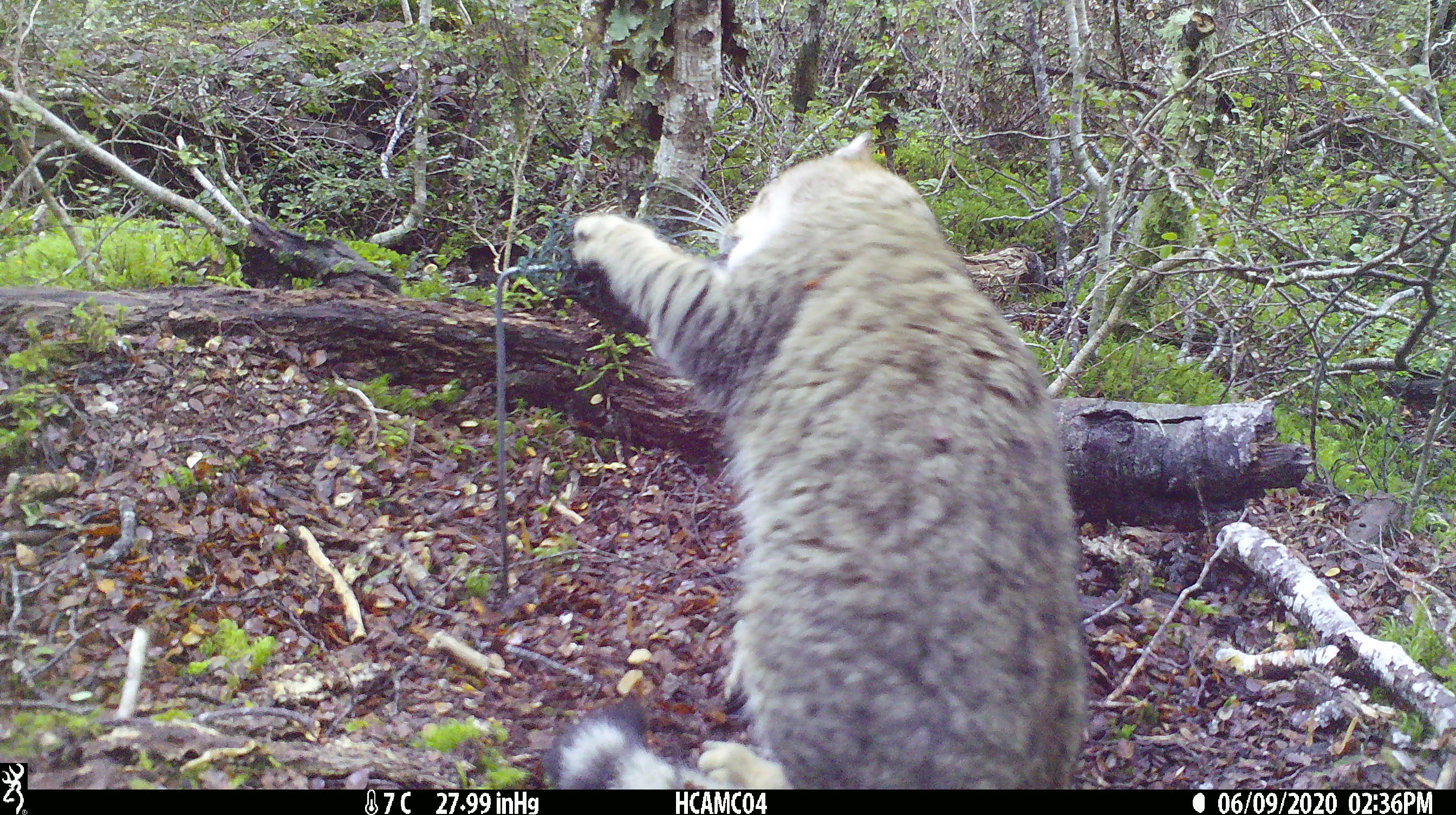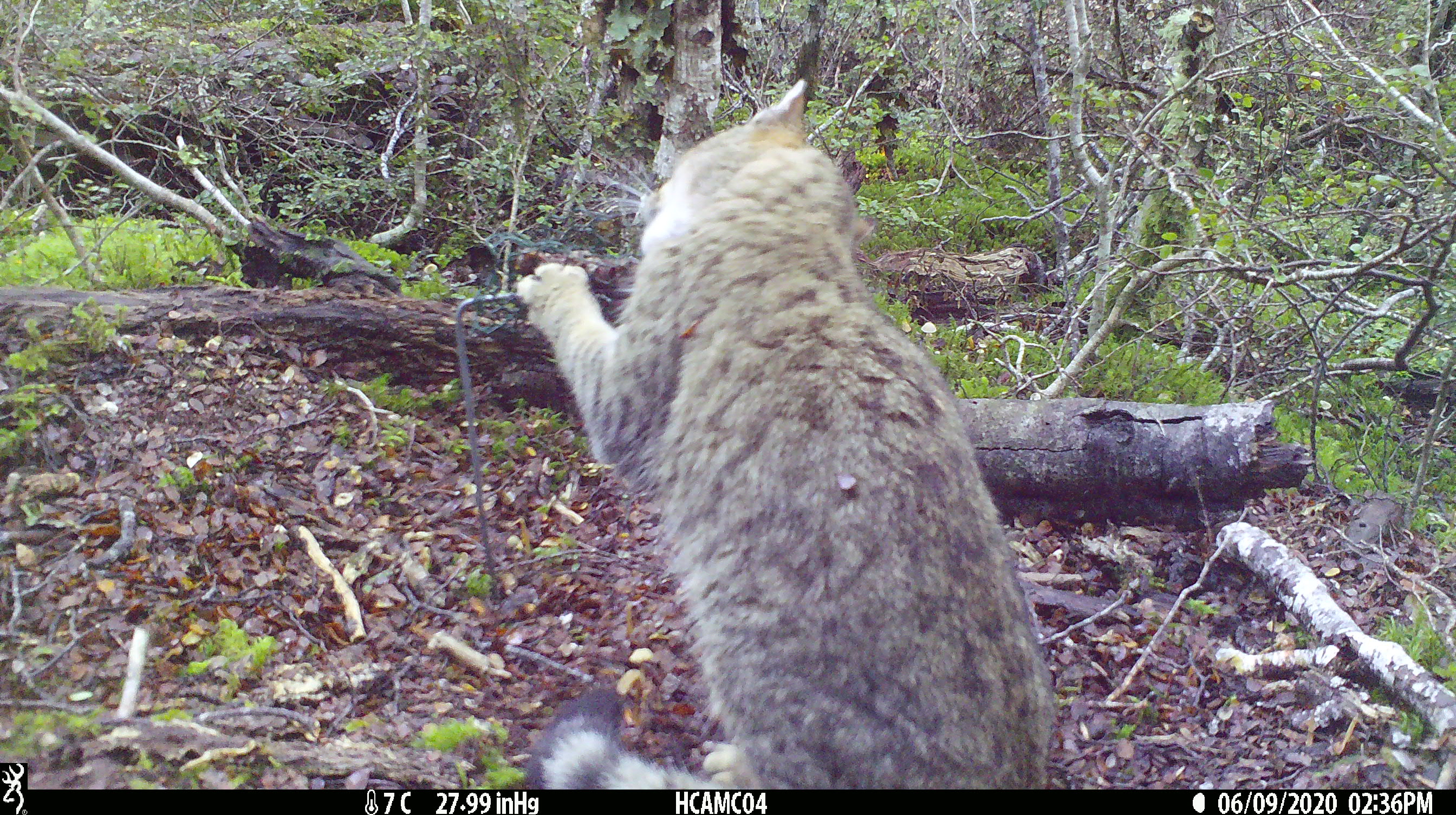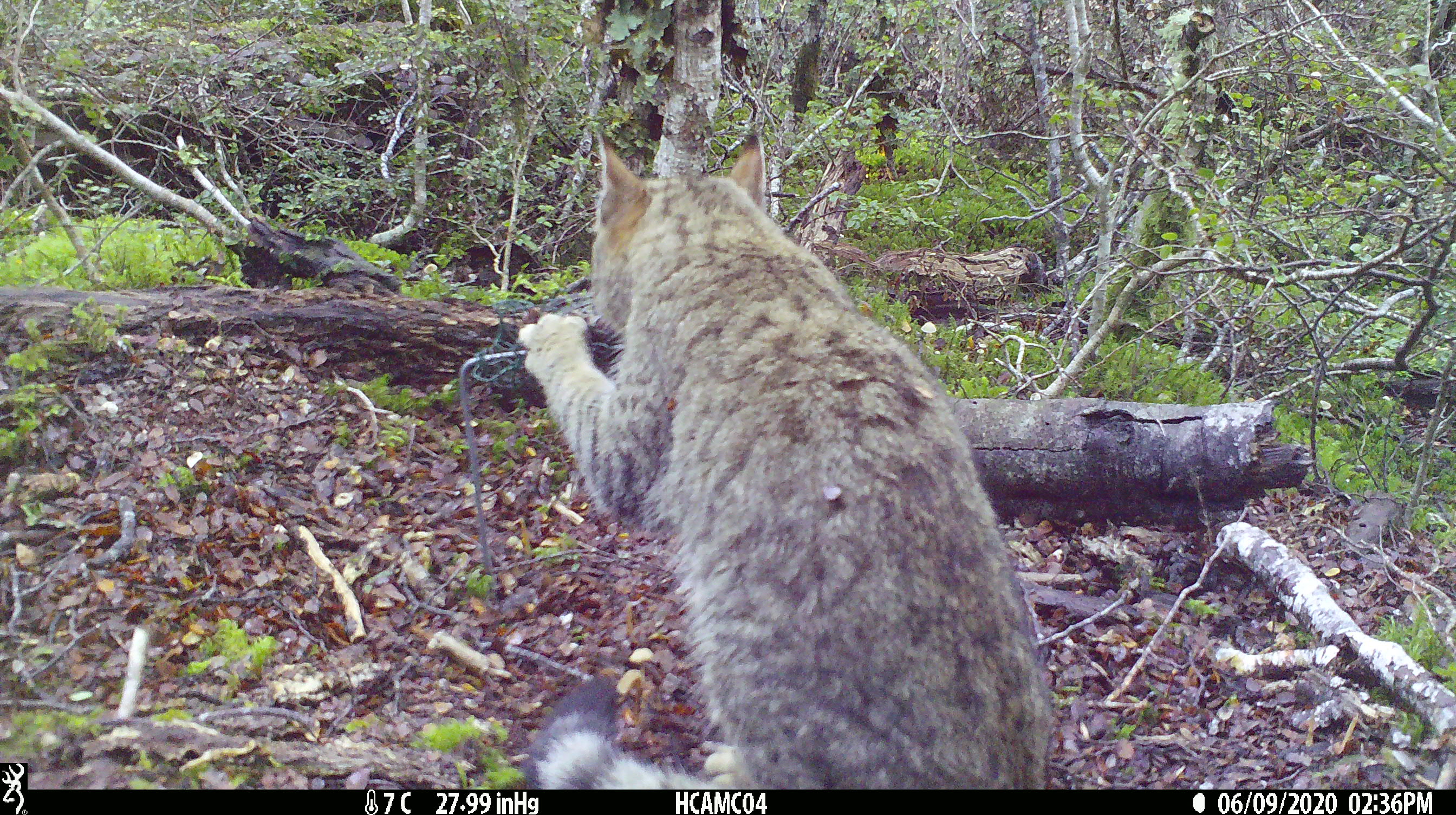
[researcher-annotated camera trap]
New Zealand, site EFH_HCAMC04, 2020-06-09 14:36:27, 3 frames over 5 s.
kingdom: Animalia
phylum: Chordata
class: Mammalia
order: Carnivora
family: Felidae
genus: Felis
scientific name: Felis catus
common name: domestic cat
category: cat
Cat (domestic cat) (Felis catus).